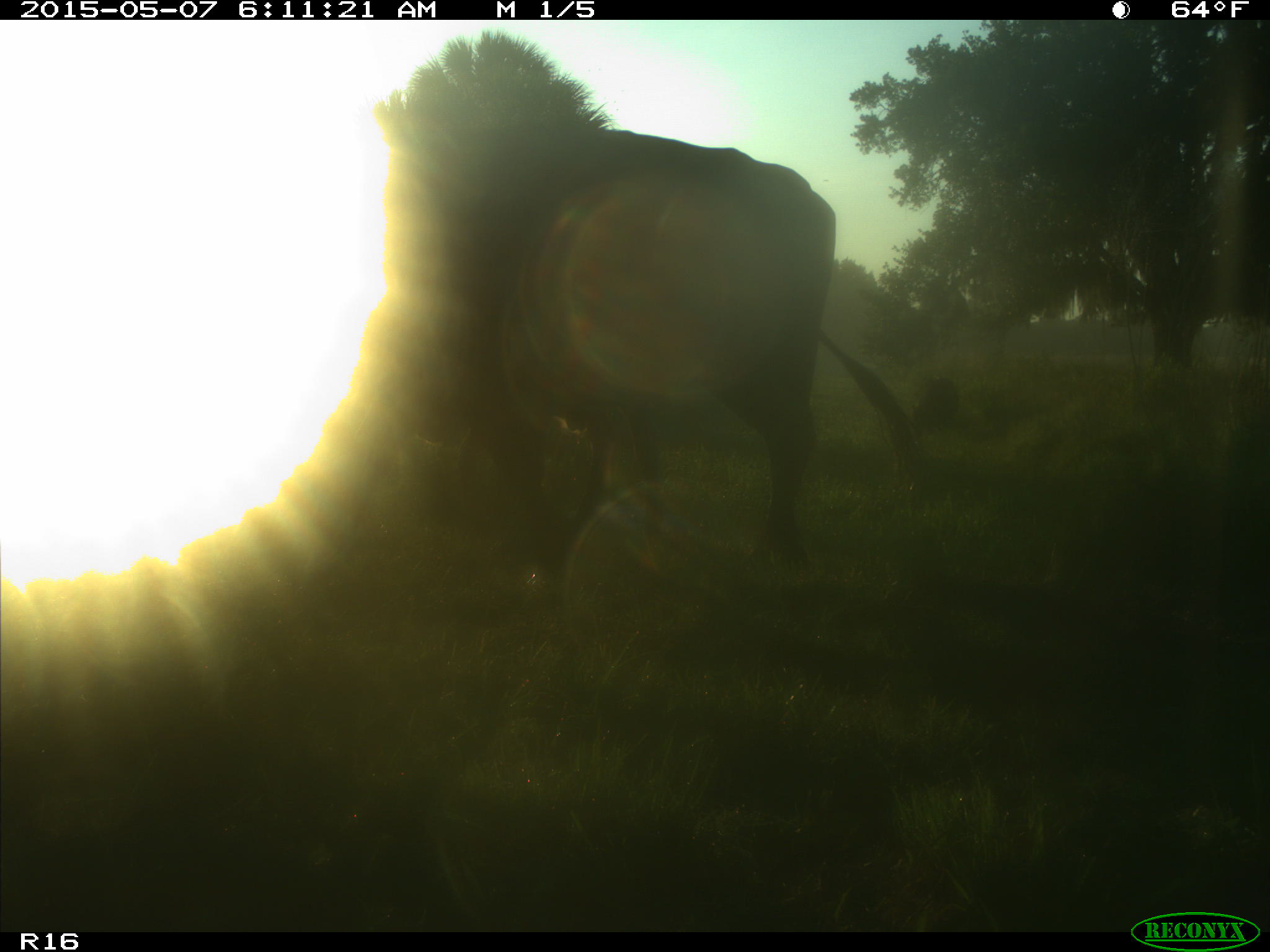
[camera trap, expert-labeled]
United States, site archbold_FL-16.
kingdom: Animalia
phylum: Chordata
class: Mammalia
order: Artiodactyla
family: Bovidae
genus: Bos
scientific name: Bos taurus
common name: domestic cow